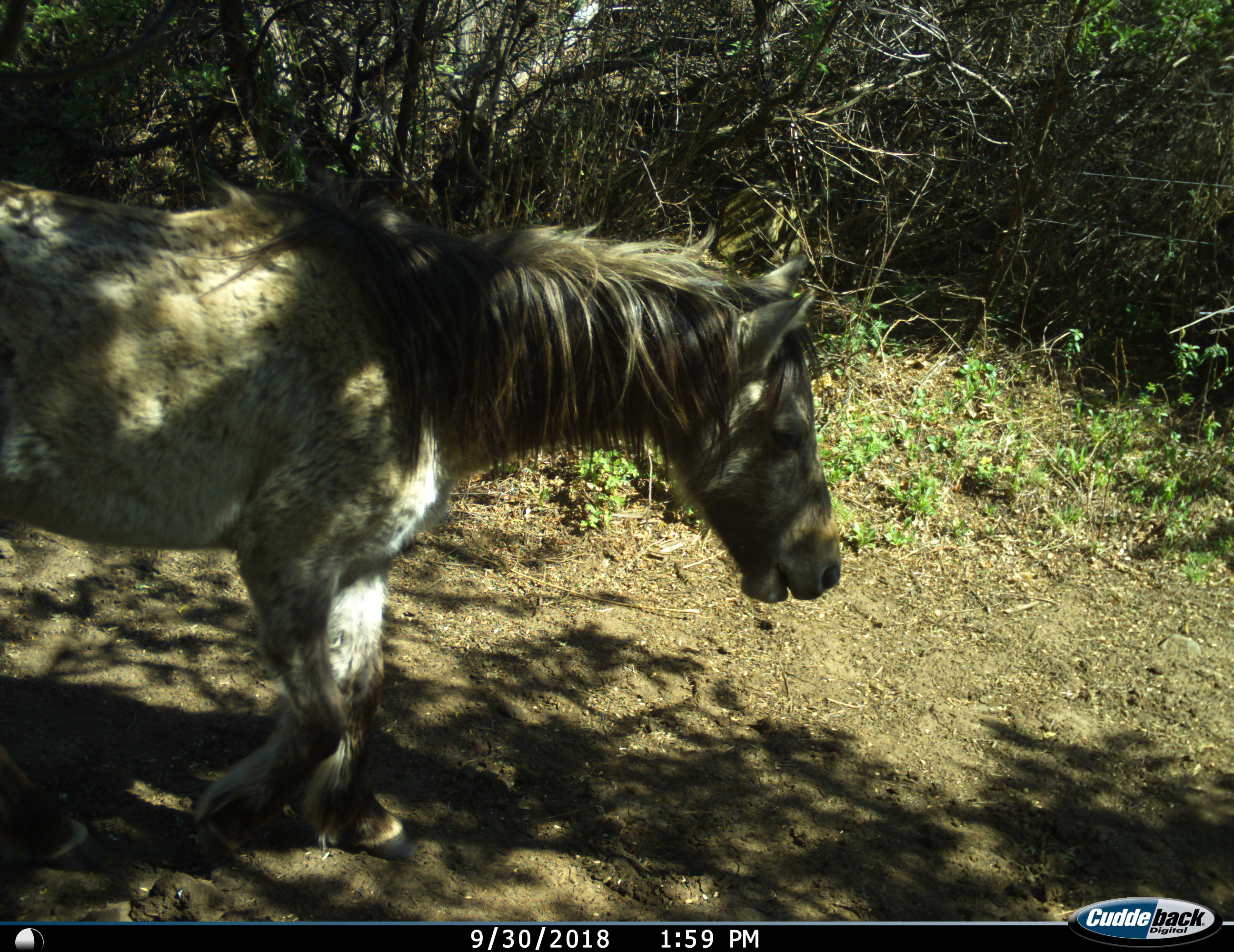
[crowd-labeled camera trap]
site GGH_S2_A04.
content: unidentified animal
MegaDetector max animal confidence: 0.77